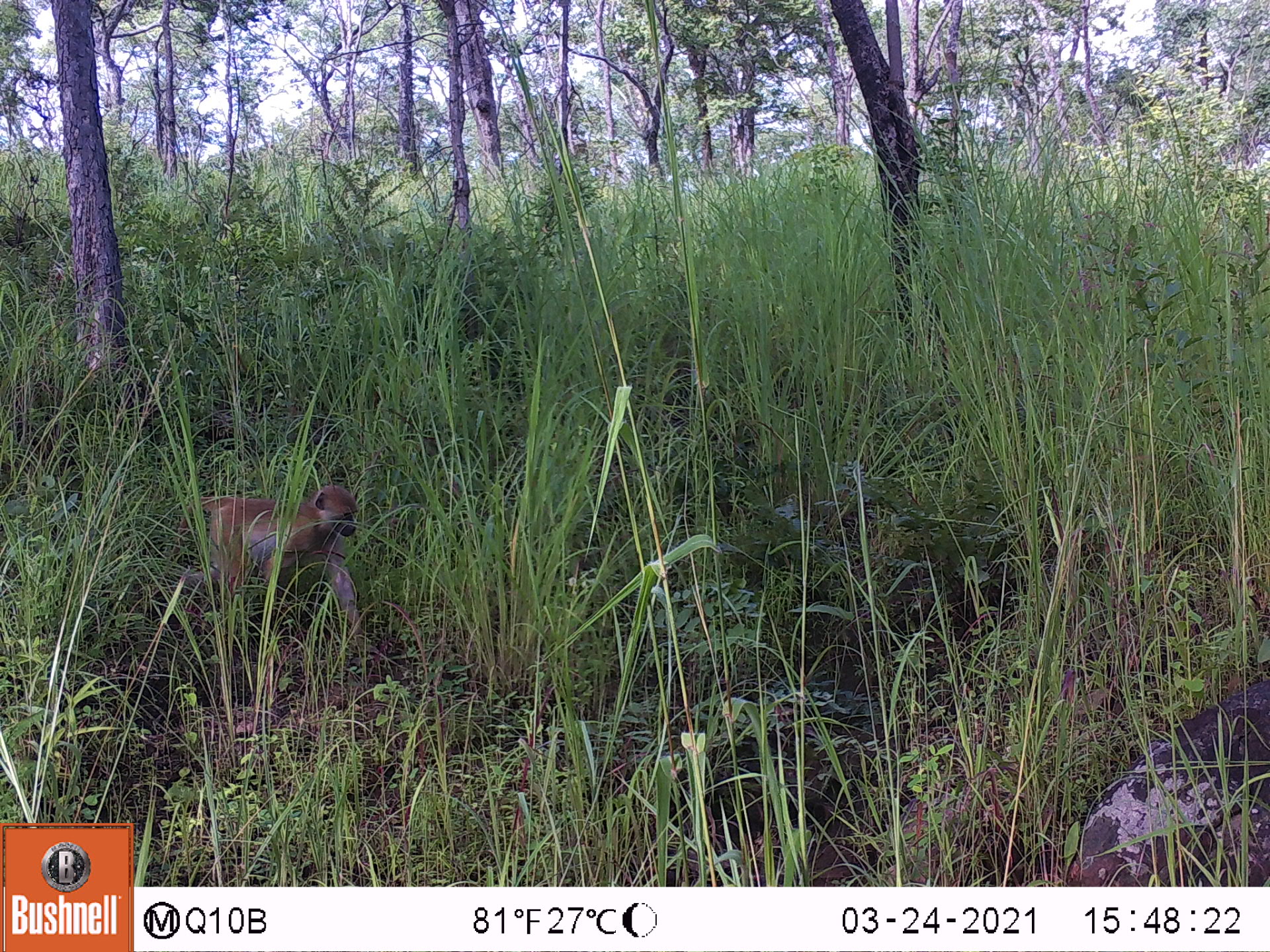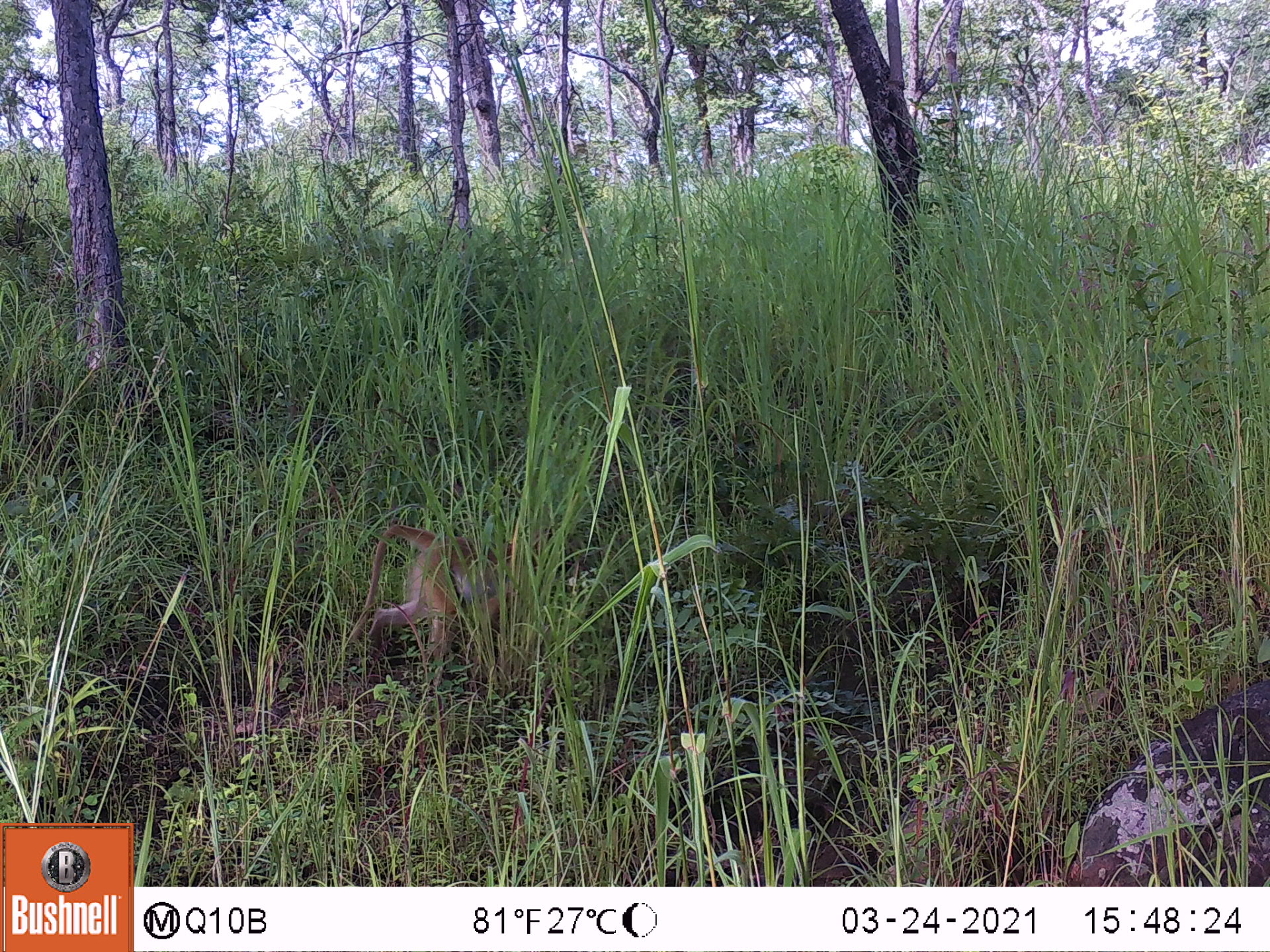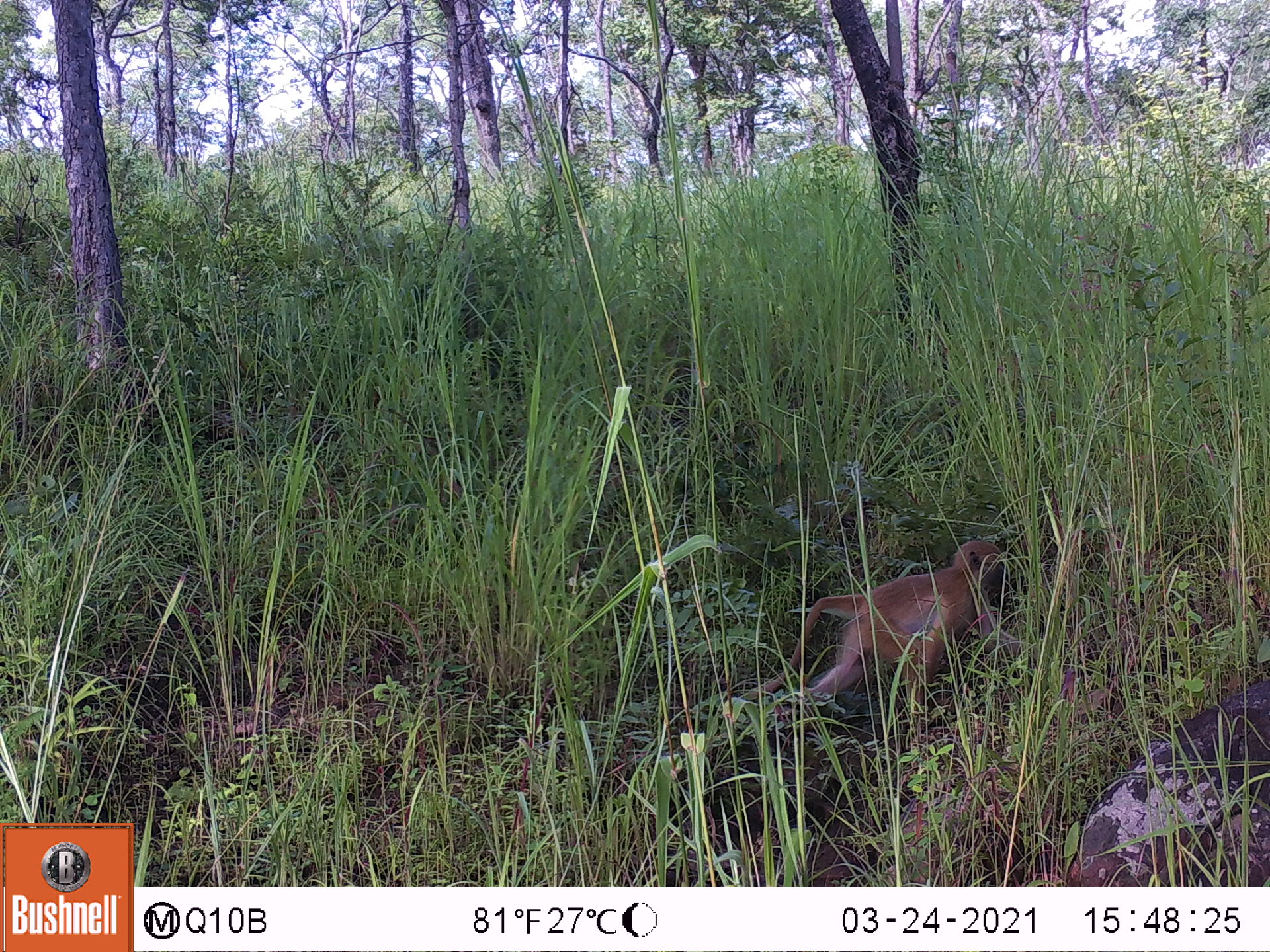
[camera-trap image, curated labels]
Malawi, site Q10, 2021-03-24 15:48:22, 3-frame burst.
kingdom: Animalia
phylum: Chordata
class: Mammalia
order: Primates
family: Cercopithecidae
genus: Papio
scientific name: Papio cynocephalus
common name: yellow baboon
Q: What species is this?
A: Yellow baboon (Papio cynocephalus).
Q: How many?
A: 1.